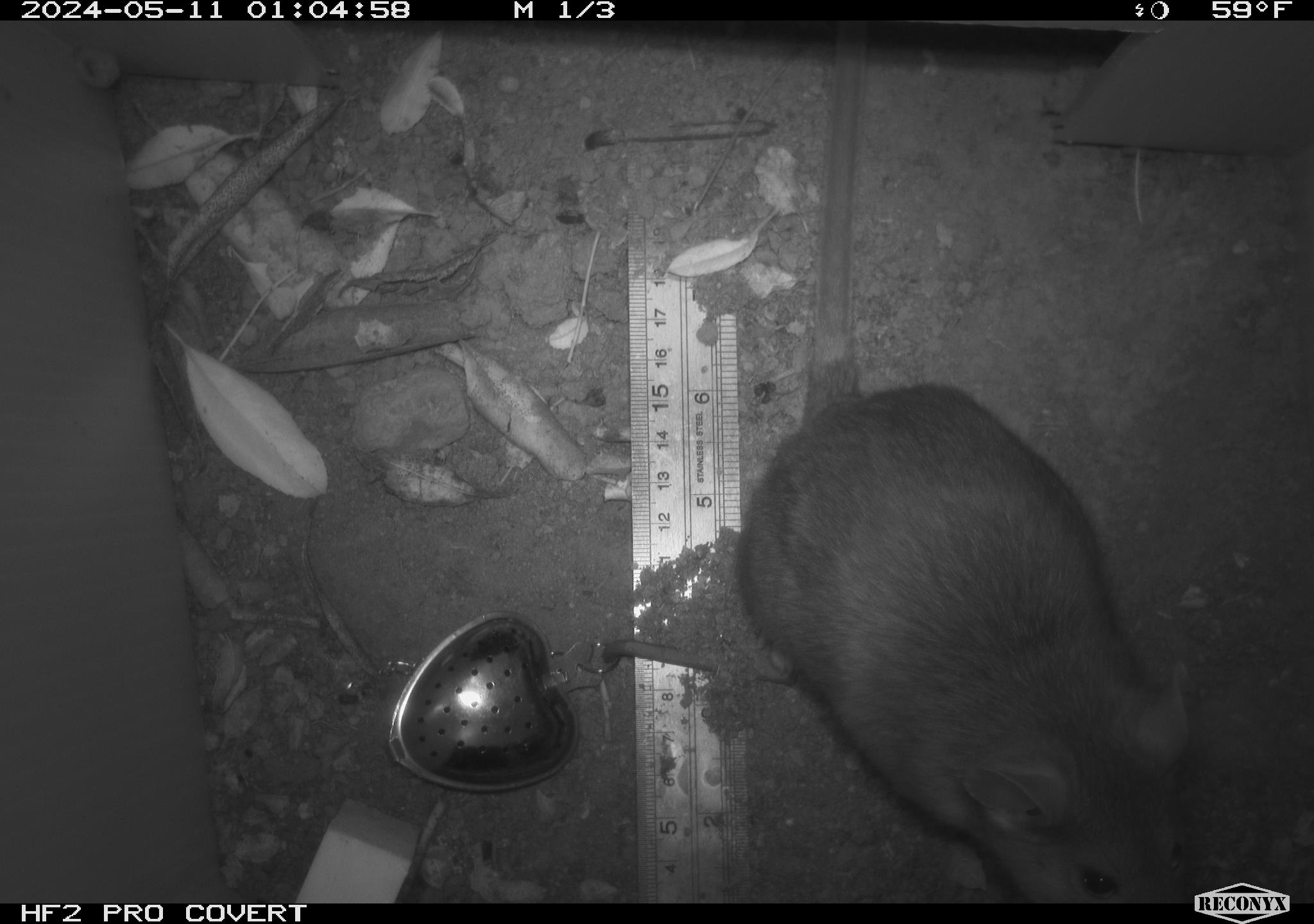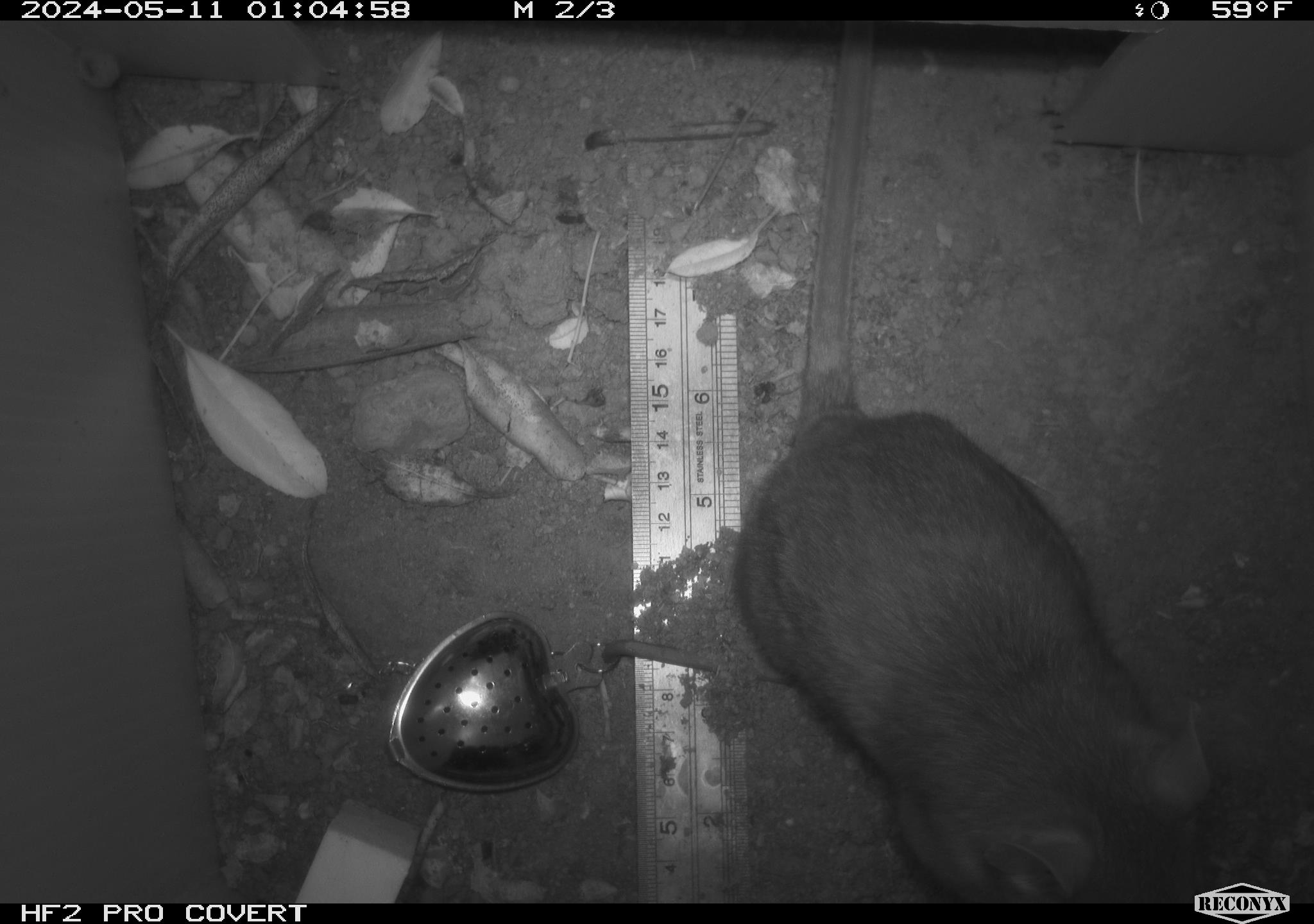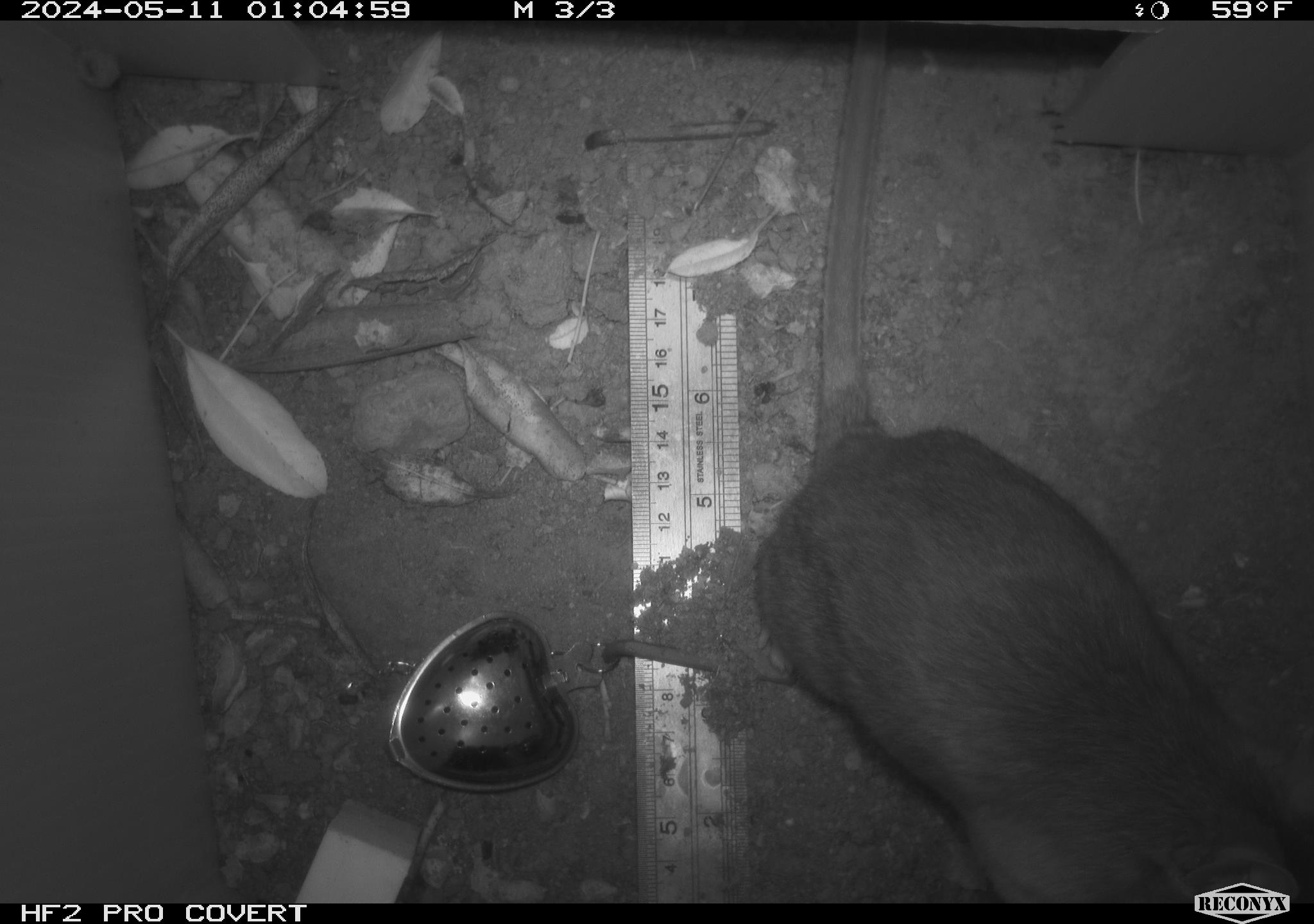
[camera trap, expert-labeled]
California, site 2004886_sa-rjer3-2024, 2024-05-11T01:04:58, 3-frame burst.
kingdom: Animalia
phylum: Chordata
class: Mammalia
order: Rodentia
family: Cricetidae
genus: Neotoma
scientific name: Neotoma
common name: pack rat or woodrat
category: neotoma species